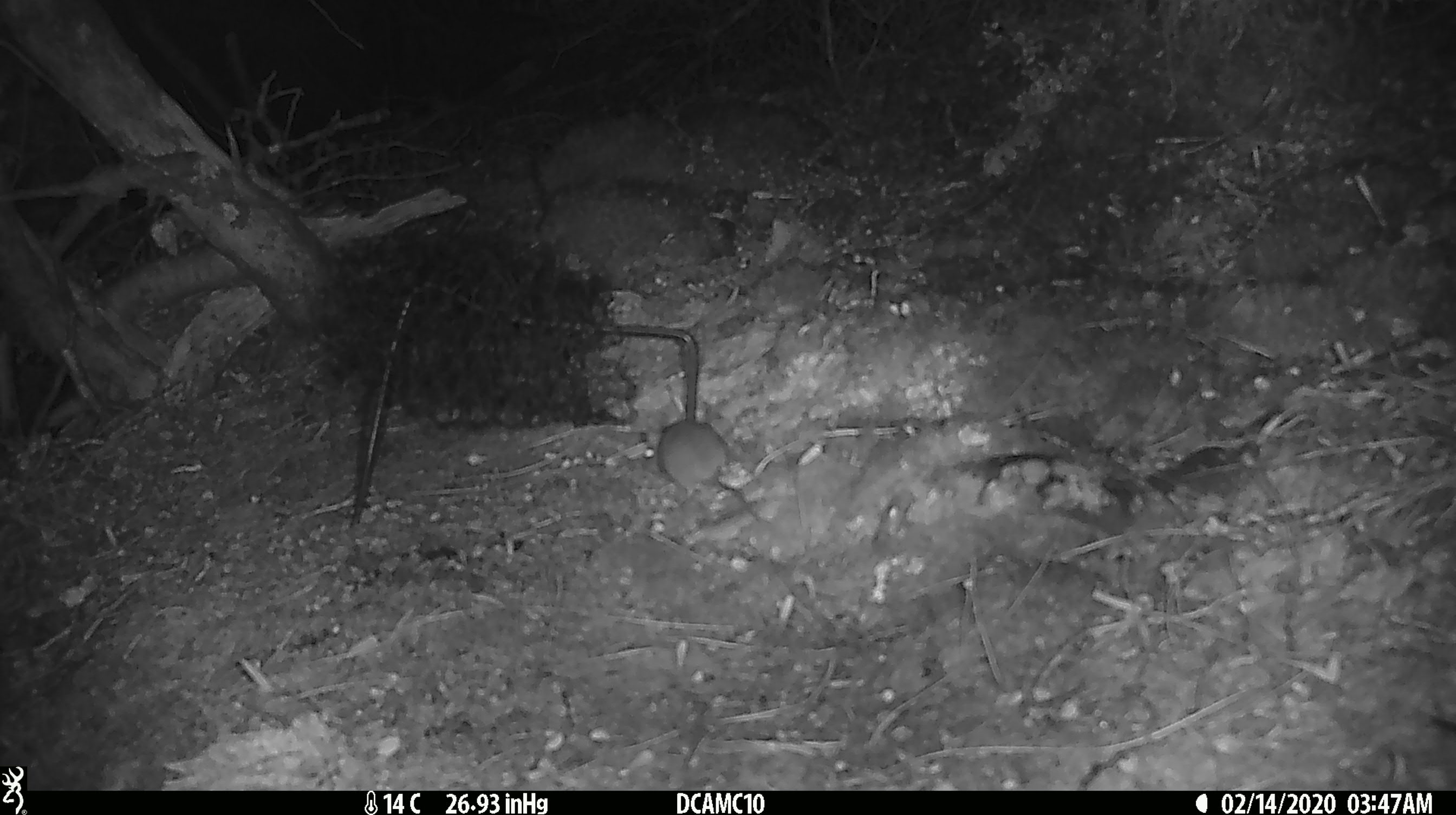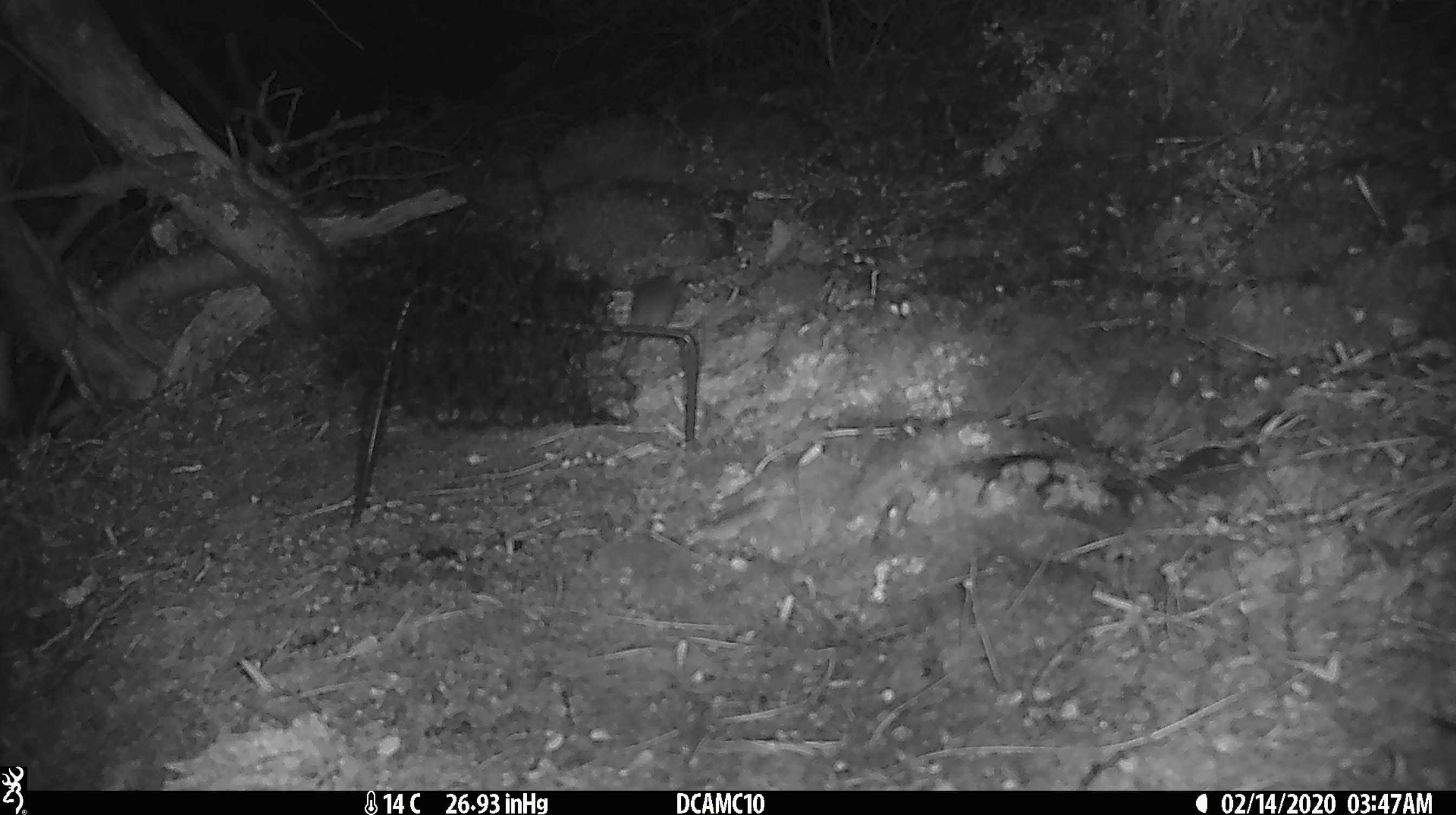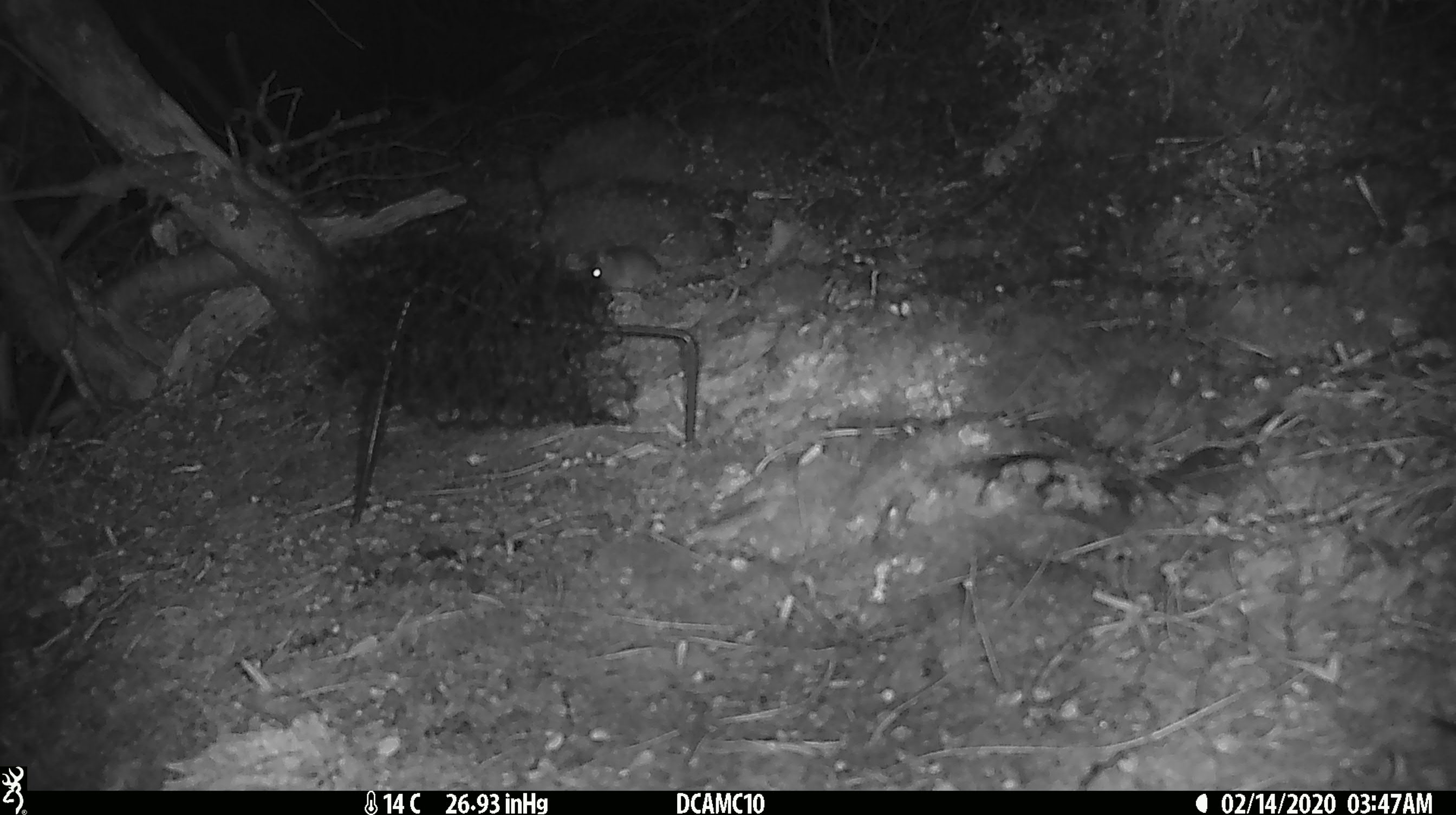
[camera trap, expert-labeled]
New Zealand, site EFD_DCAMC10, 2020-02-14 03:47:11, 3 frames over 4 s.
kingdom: Animalia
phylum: Chordata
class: Mammalia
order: Rodentia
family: Muridae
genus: Mus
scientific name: Mus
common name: mouse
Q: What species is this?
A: Mouse (Mus).